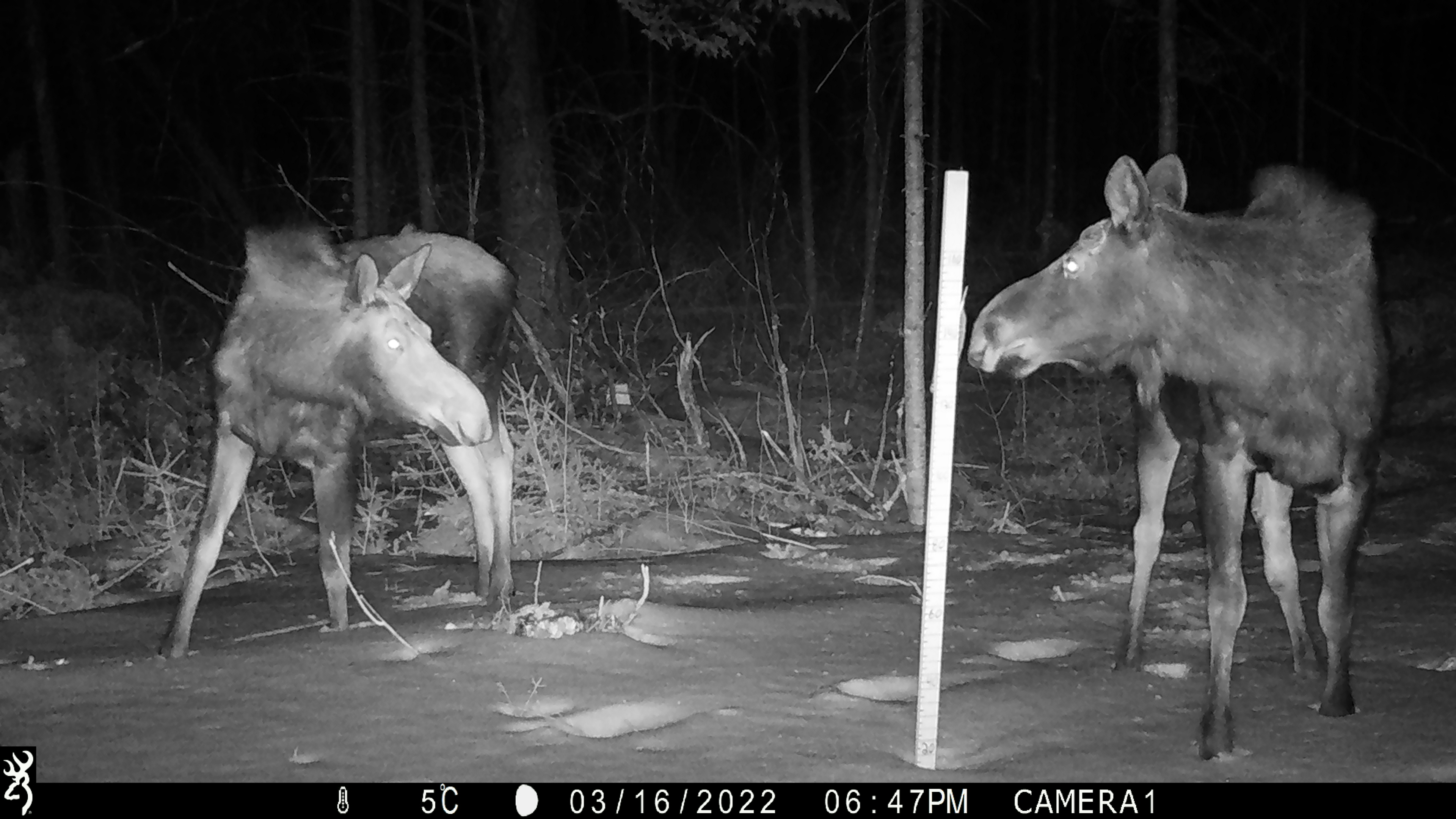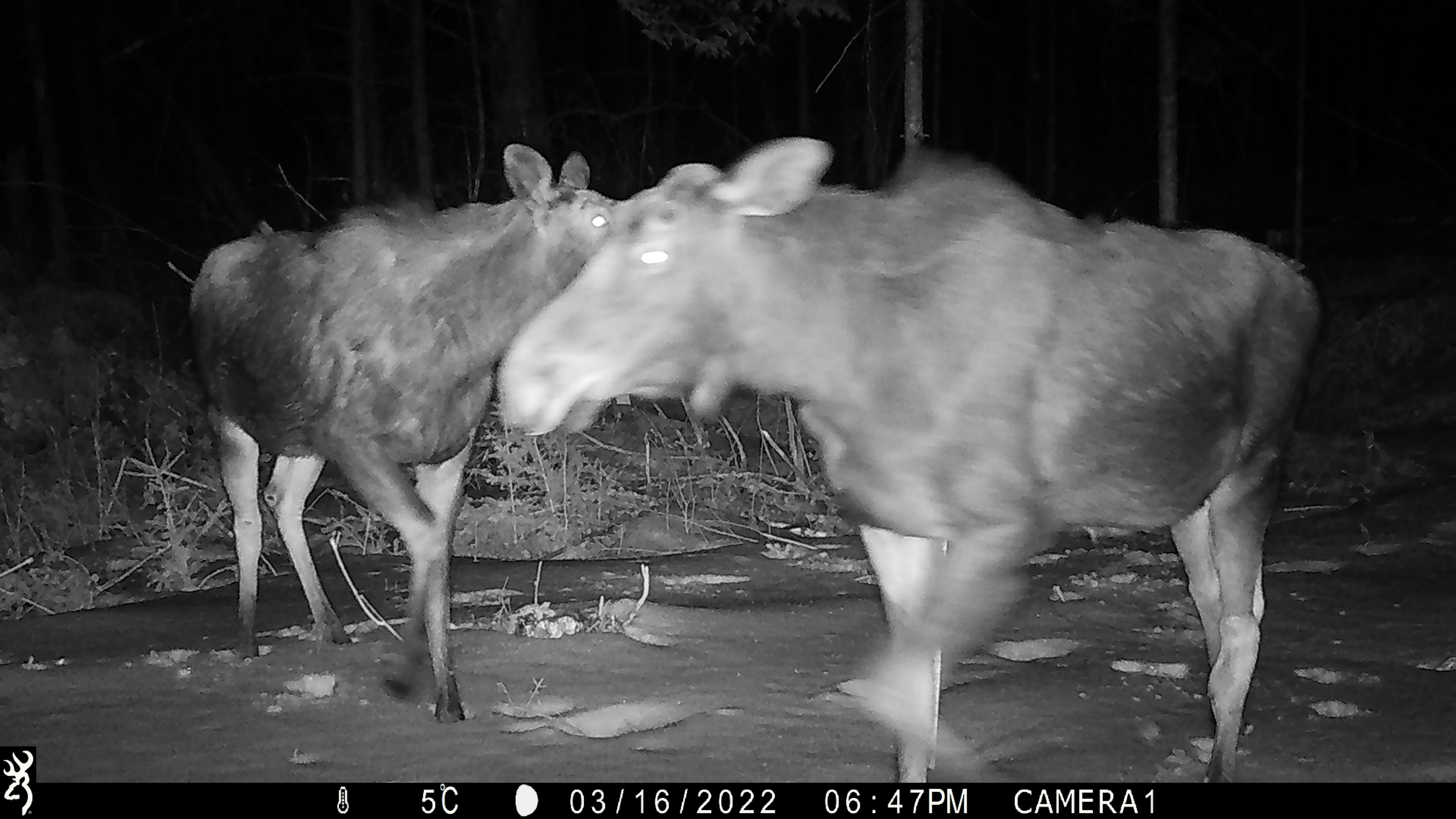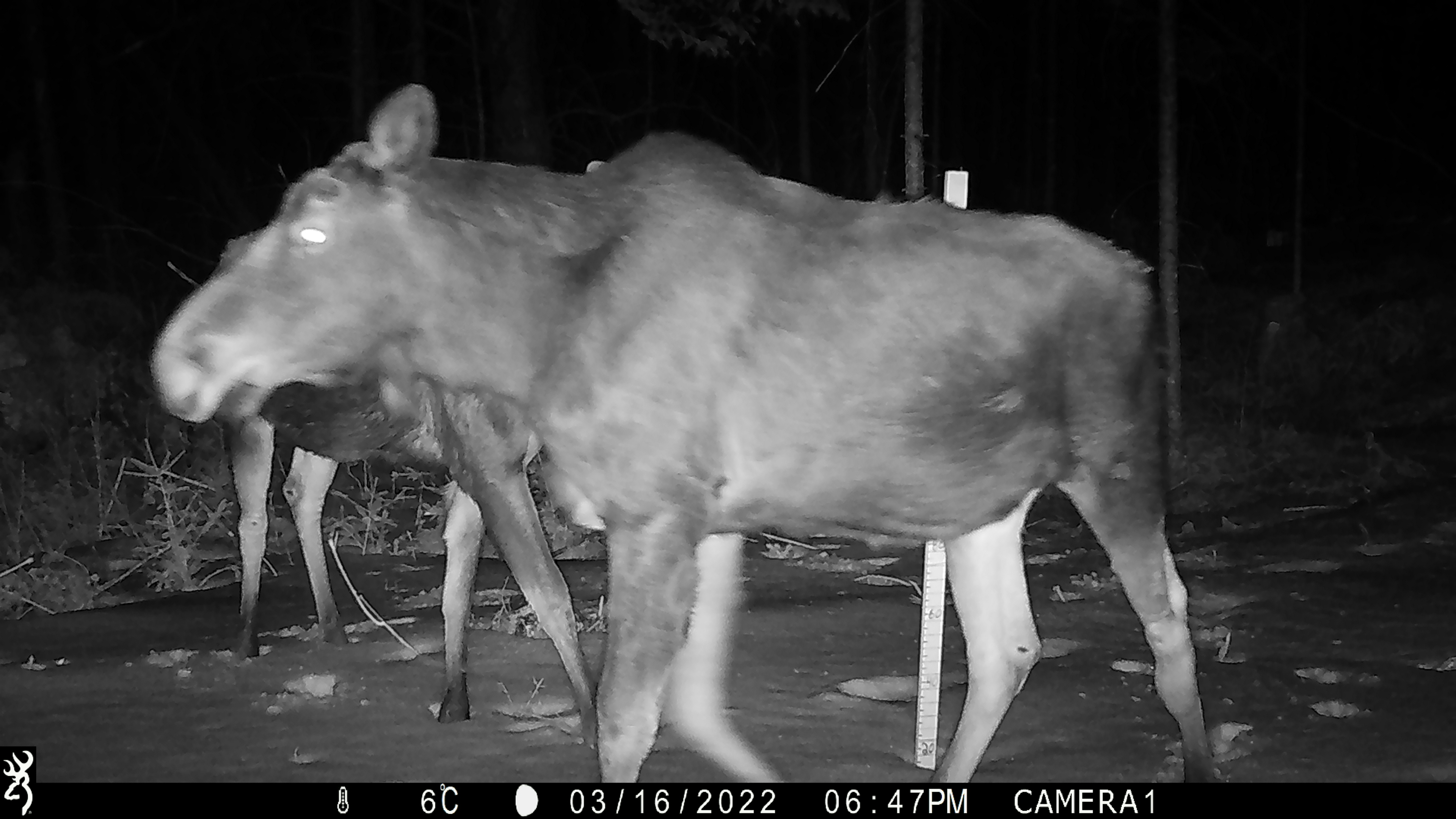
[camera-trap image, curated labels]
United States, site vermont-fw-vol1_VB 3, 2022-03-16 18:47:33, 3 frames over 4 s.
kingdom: Animalia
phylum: Chordata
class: Mammalia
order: Artiodactyla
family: Cervidae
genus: Alces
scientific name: Alces alces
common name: moose